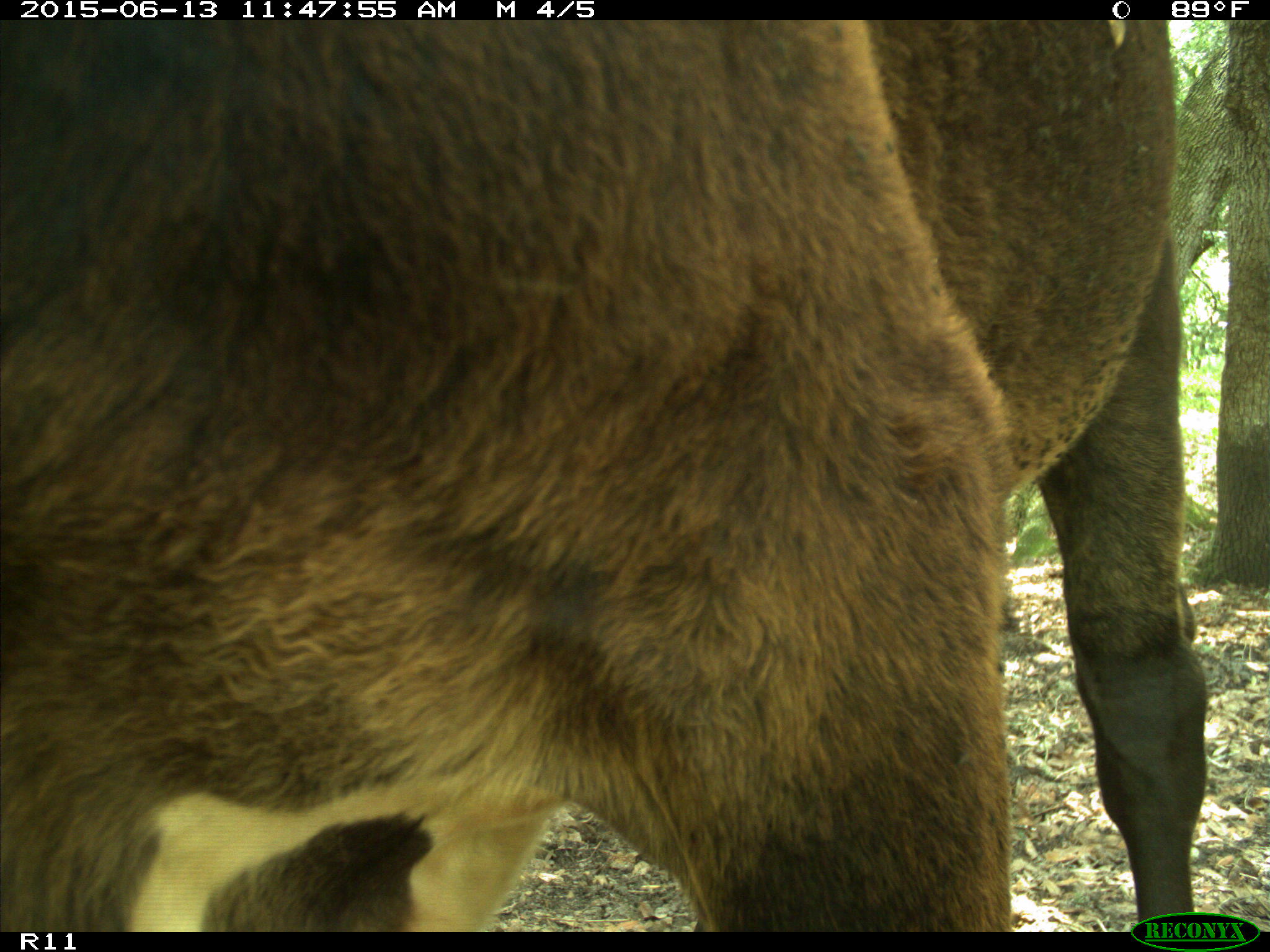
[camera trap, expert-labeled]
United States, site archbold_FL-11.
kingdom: Animalia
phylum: Chordata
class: Mammalia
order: Artiodactyla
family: Bovidae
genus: Bos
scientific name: Bos taurus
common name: domestic cow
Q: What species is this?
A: Bos taurus (domestic cow).